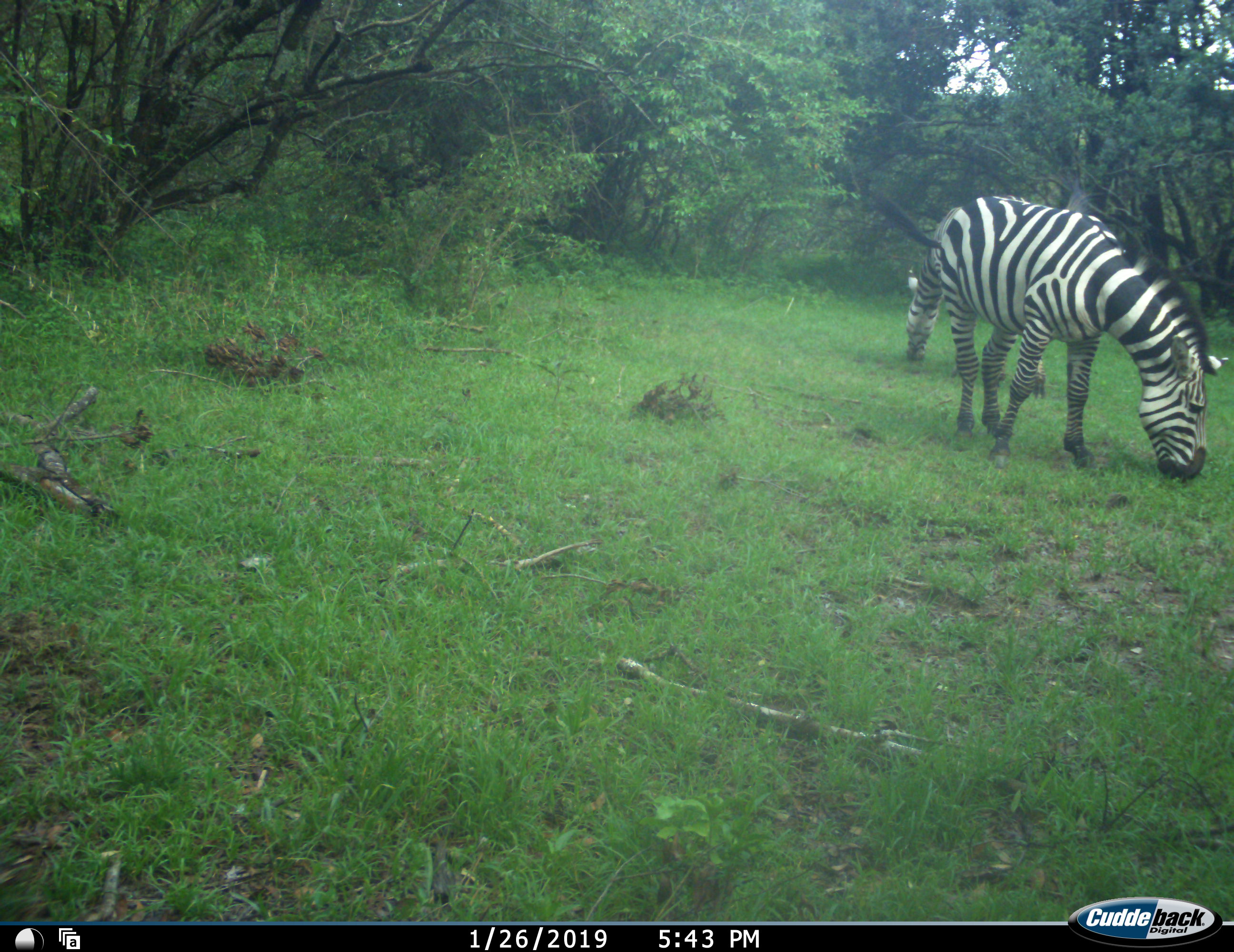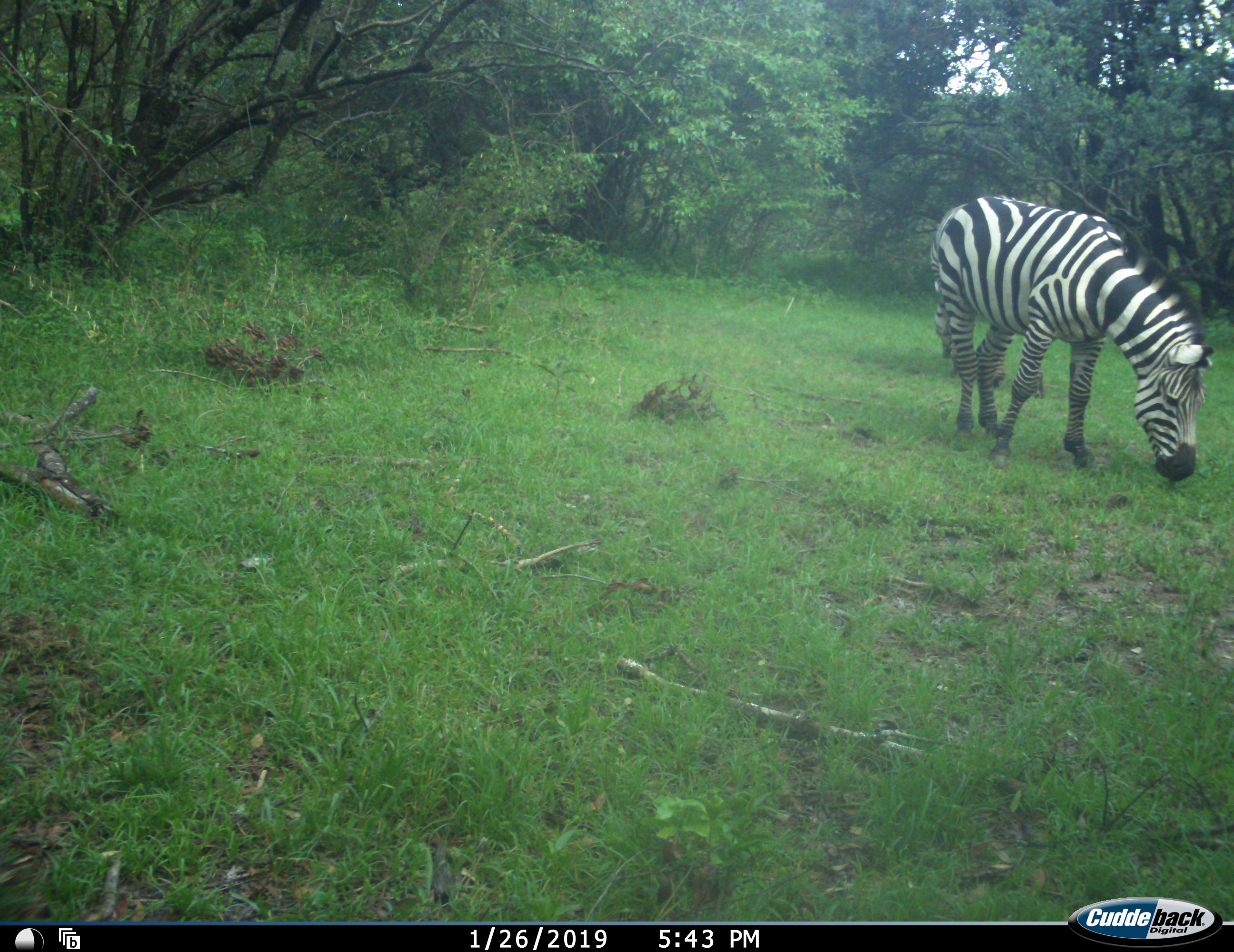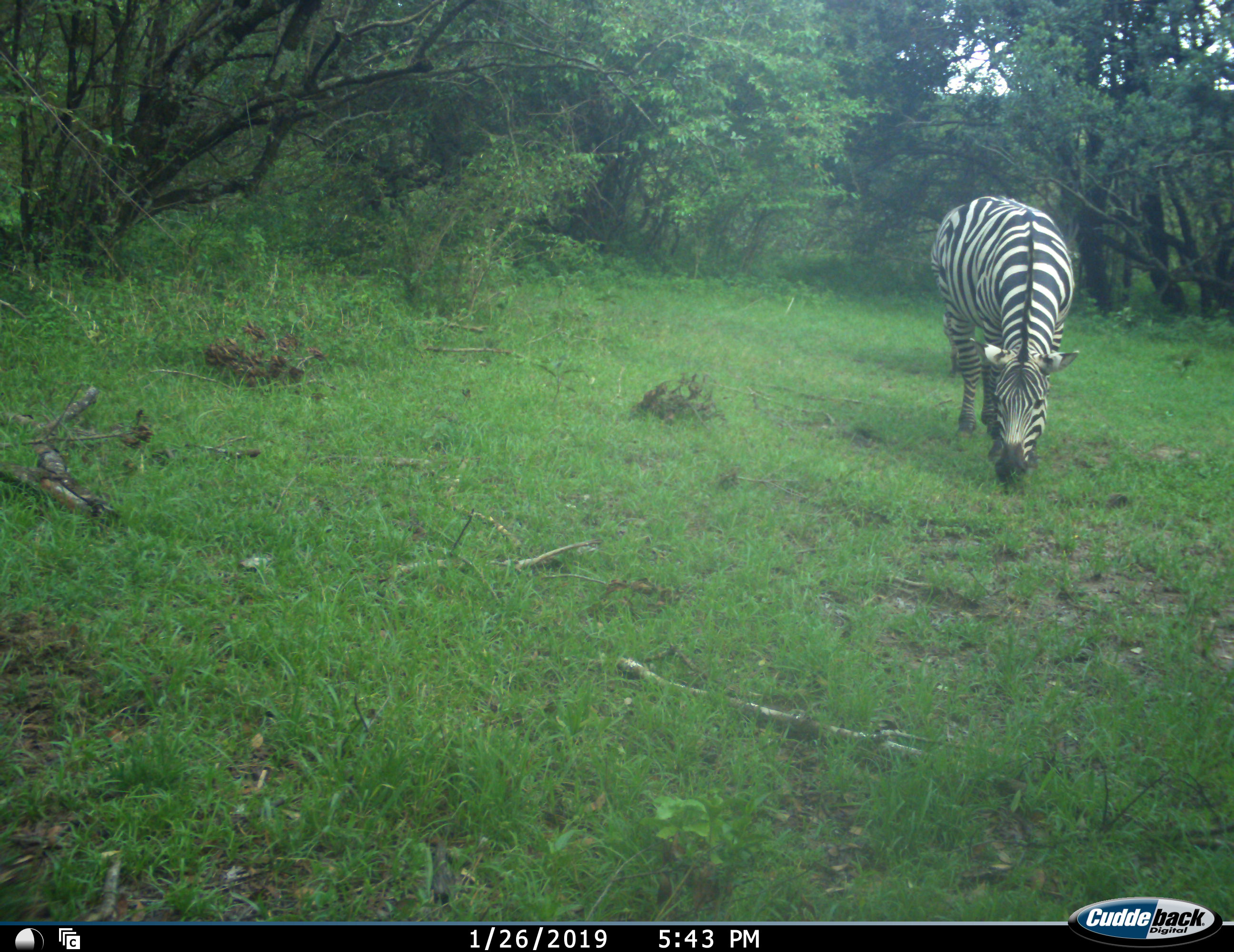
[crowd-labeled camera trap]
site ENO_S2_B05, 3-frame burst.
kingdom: Animalia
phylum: Chordata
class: Mammalia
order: Perissodactyla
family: Equidae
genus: Equus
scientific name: Equus quagga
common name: plains zebra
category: zebraplains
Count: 2.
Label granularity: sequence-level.